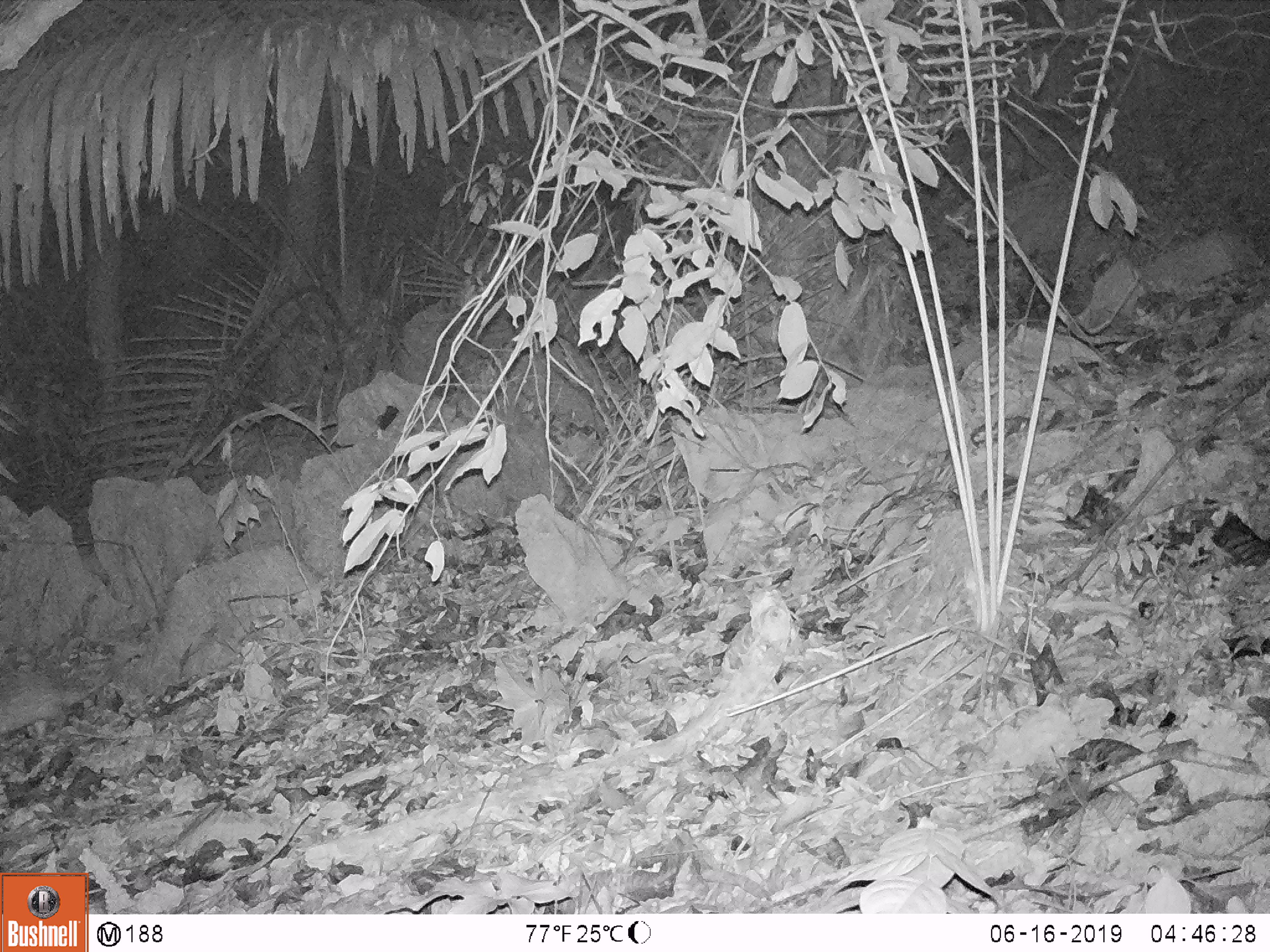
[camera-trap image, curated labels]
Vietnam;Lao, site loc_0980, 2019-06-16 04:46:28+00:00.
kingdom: Animalia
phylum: Chordata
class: Mammalia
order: Rodentia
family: Hystricidae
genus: Atherurus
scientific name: Atherurus macrourus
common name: asiatic brush-tailed porcupine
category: asiatic brush tailed porcupine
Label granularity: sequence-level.